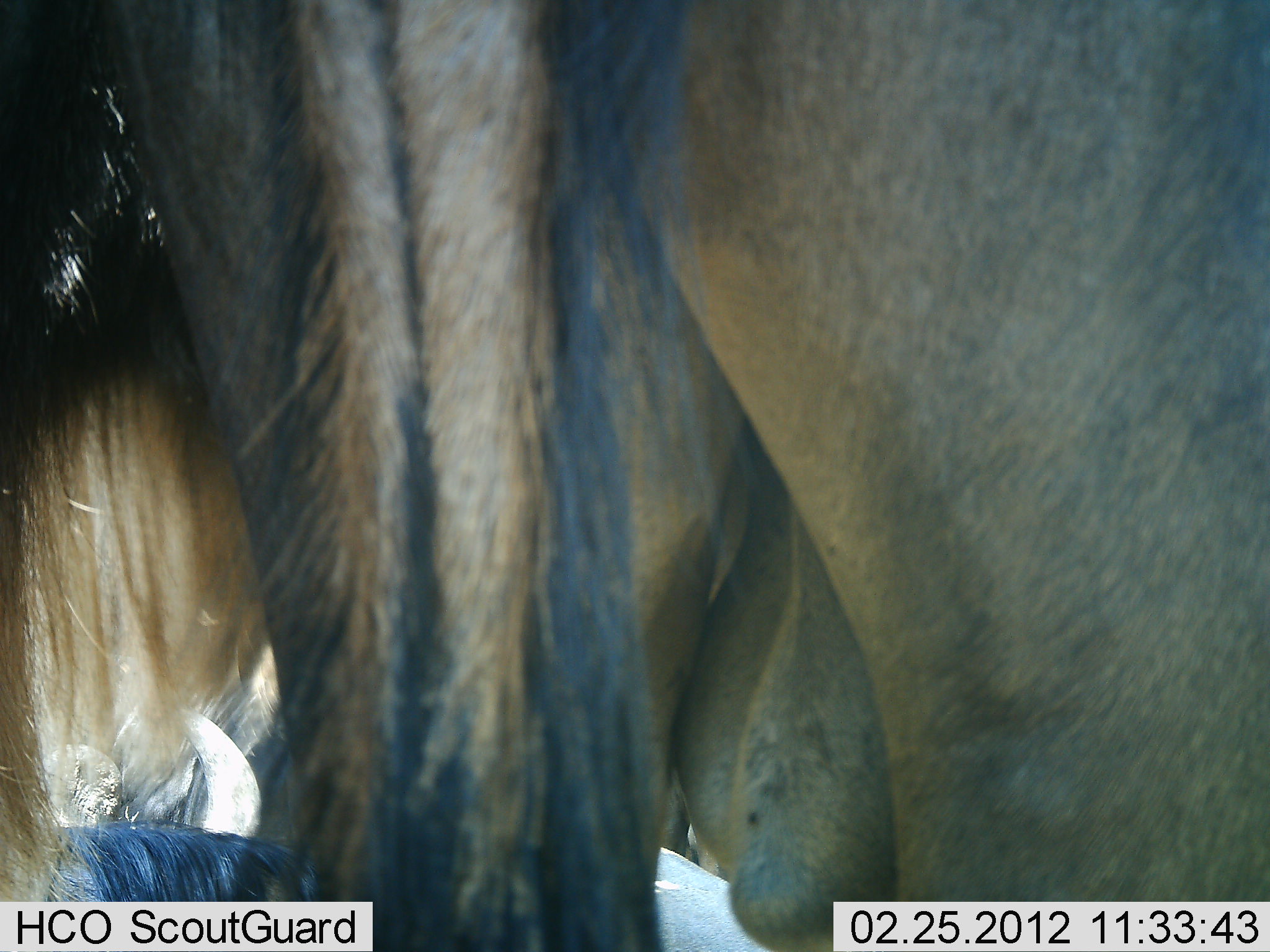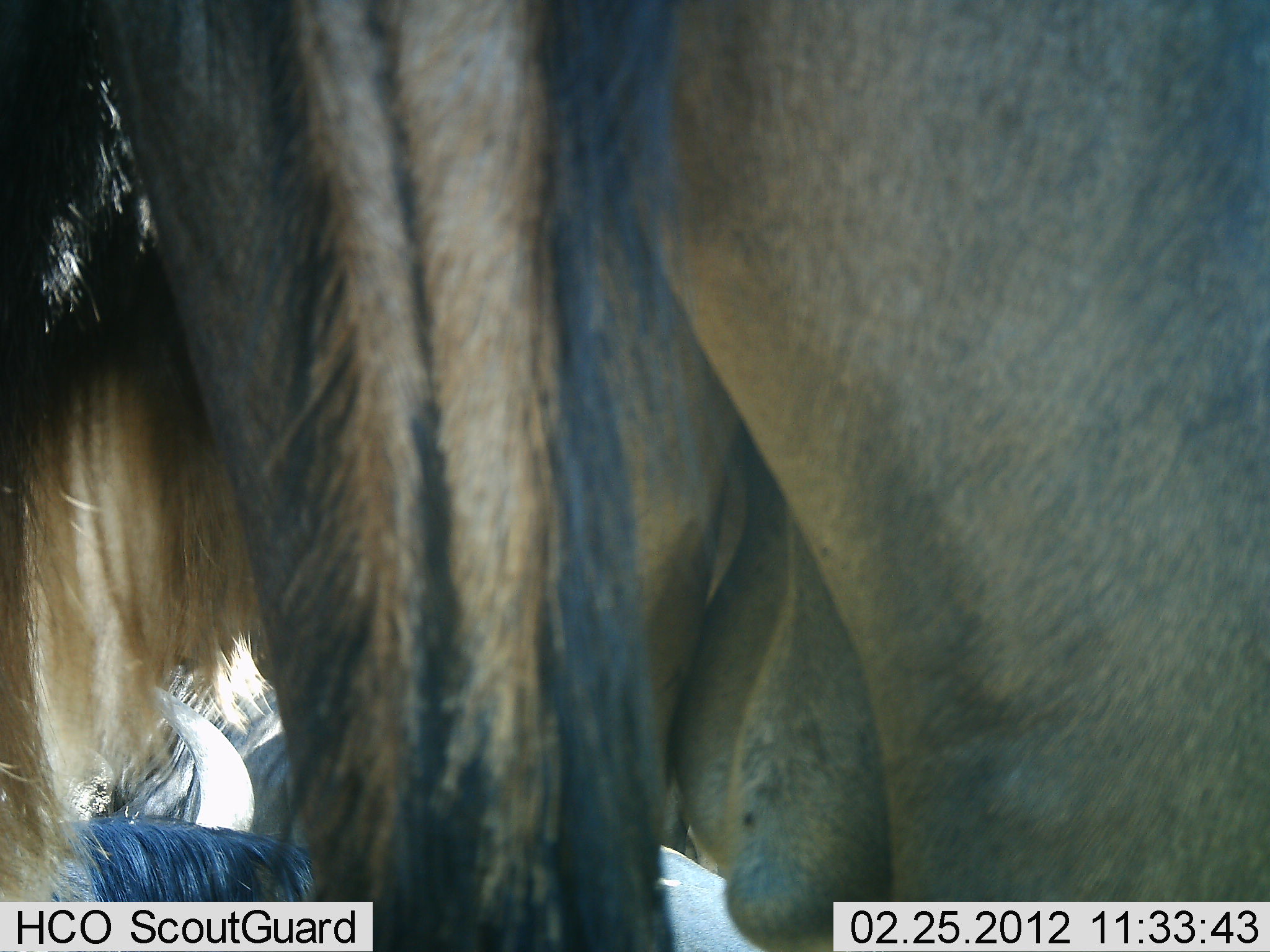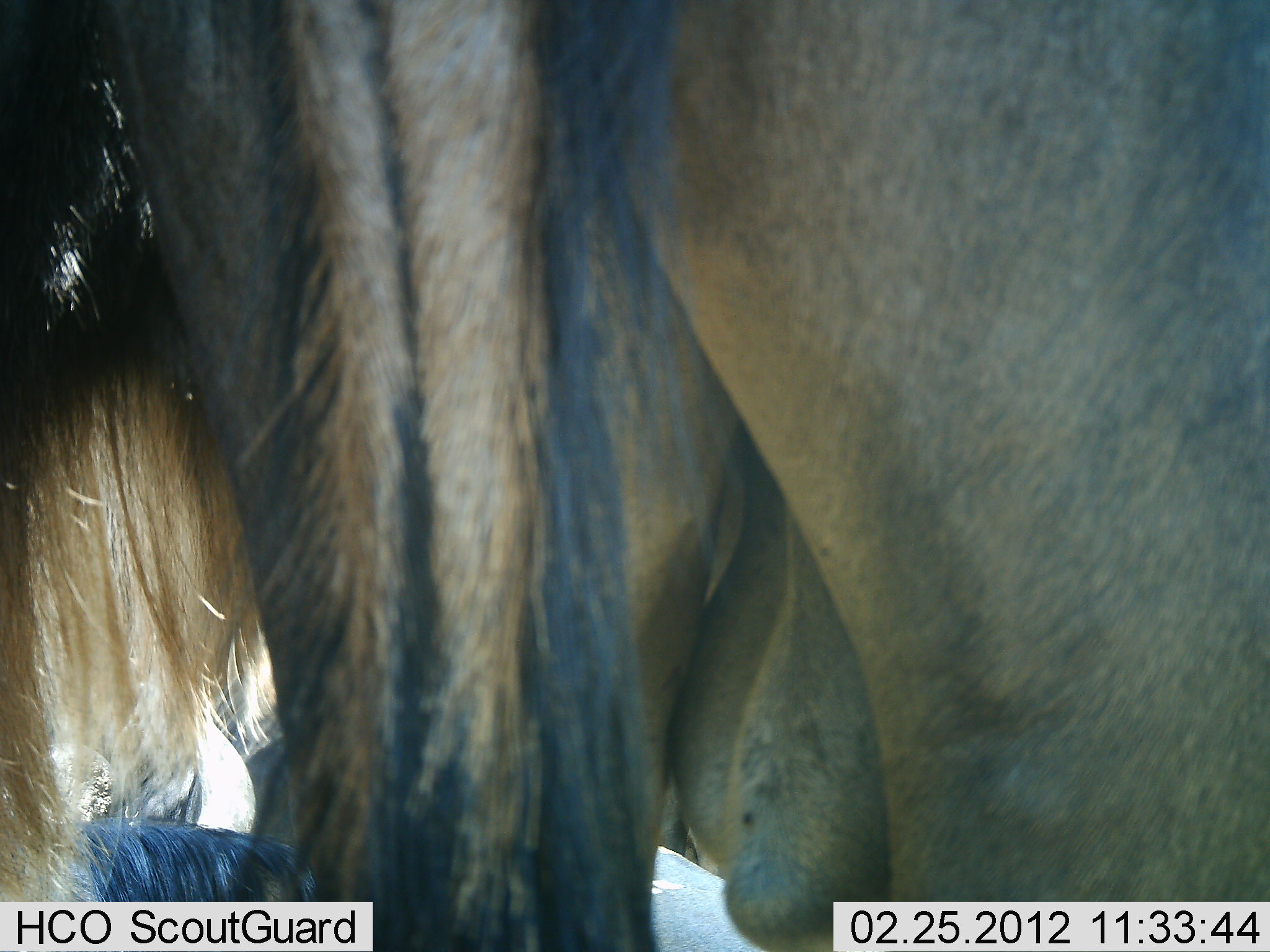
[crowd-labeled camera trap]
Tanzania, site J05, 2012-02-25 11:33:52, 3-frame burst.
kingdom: Animalia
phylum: Chordata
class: Mammalia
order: Artiodactyla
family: Bovidae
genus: Connochaetes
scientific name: Connochaetes taurinus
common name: blue wildebeest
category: wildebeest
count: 3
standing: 93%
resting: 50%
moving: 0%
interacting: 0%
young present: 0%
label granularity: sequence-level